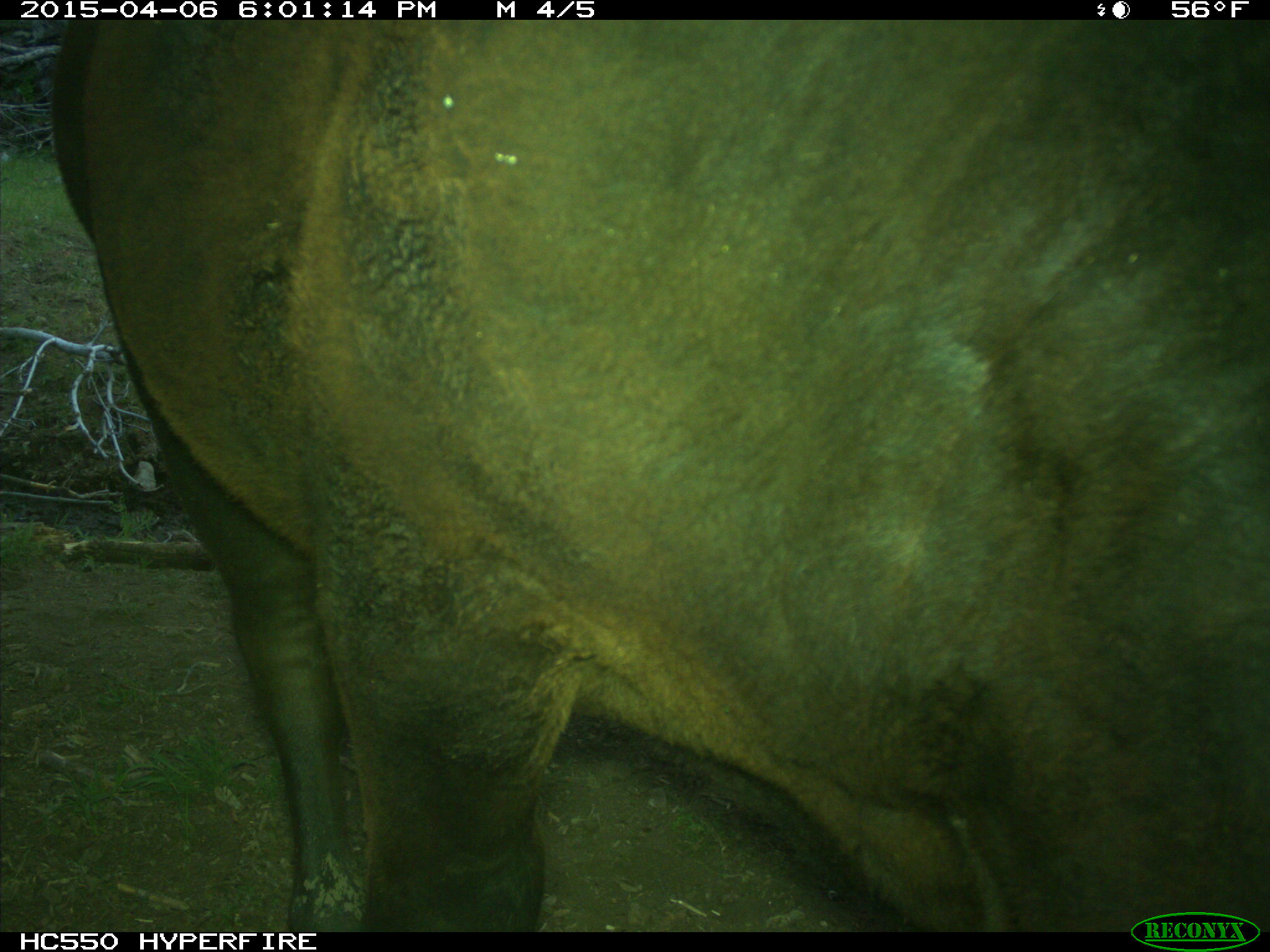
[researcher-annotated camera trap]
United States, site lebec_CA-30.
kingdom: Animalia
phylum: Chordata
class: Mammalia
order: Artiodactyla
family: Bovidae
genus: Bos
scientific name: Bos taurus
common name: domestic cow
Bos taurus (domestic cow).